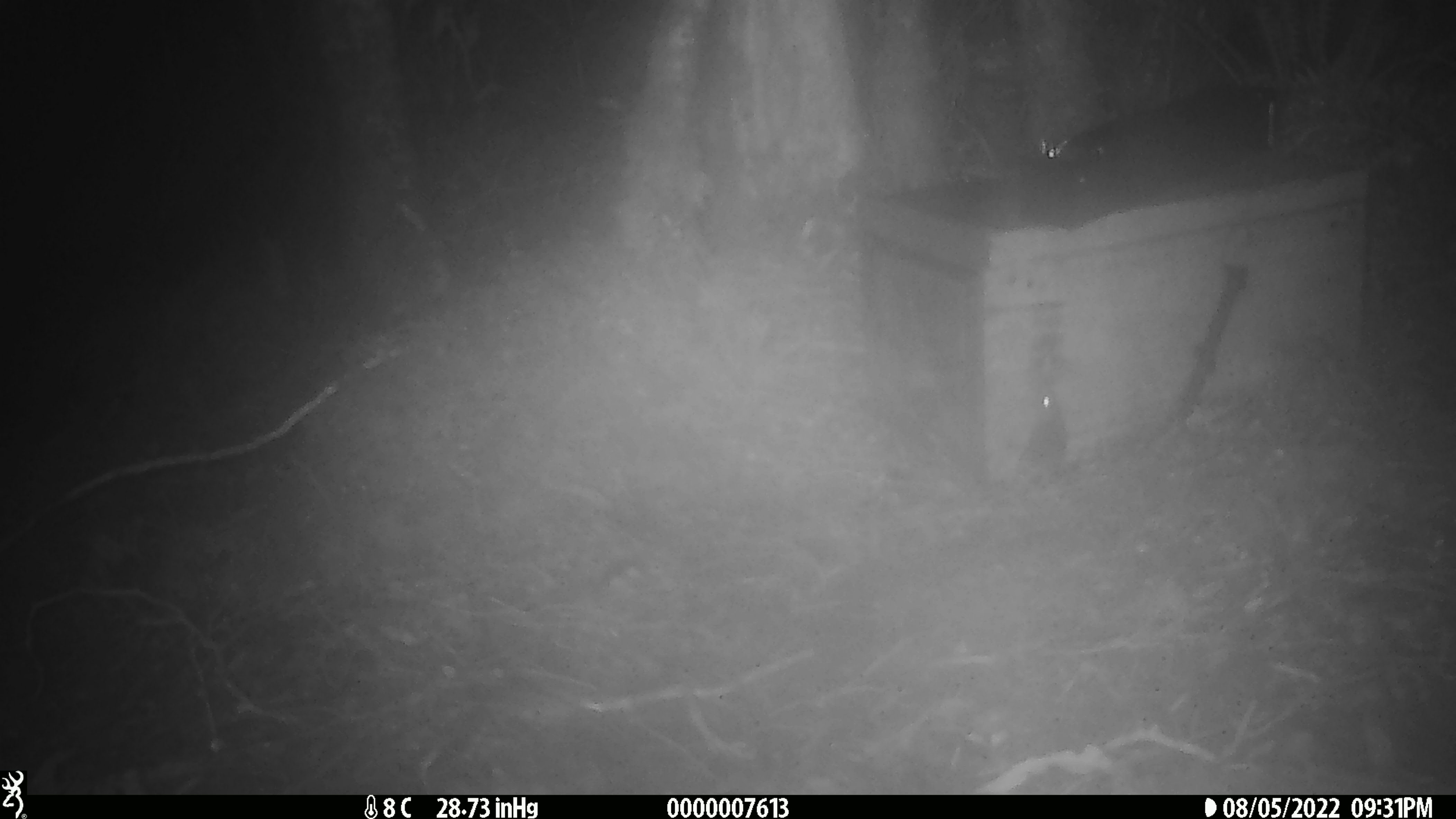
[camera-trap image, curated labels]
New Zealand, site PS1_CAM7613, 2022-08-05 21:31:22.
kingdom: Animalia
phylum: Chordata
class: Mammalia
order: Rodentia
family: Muridae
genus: Mus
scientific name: Mus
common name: mouse